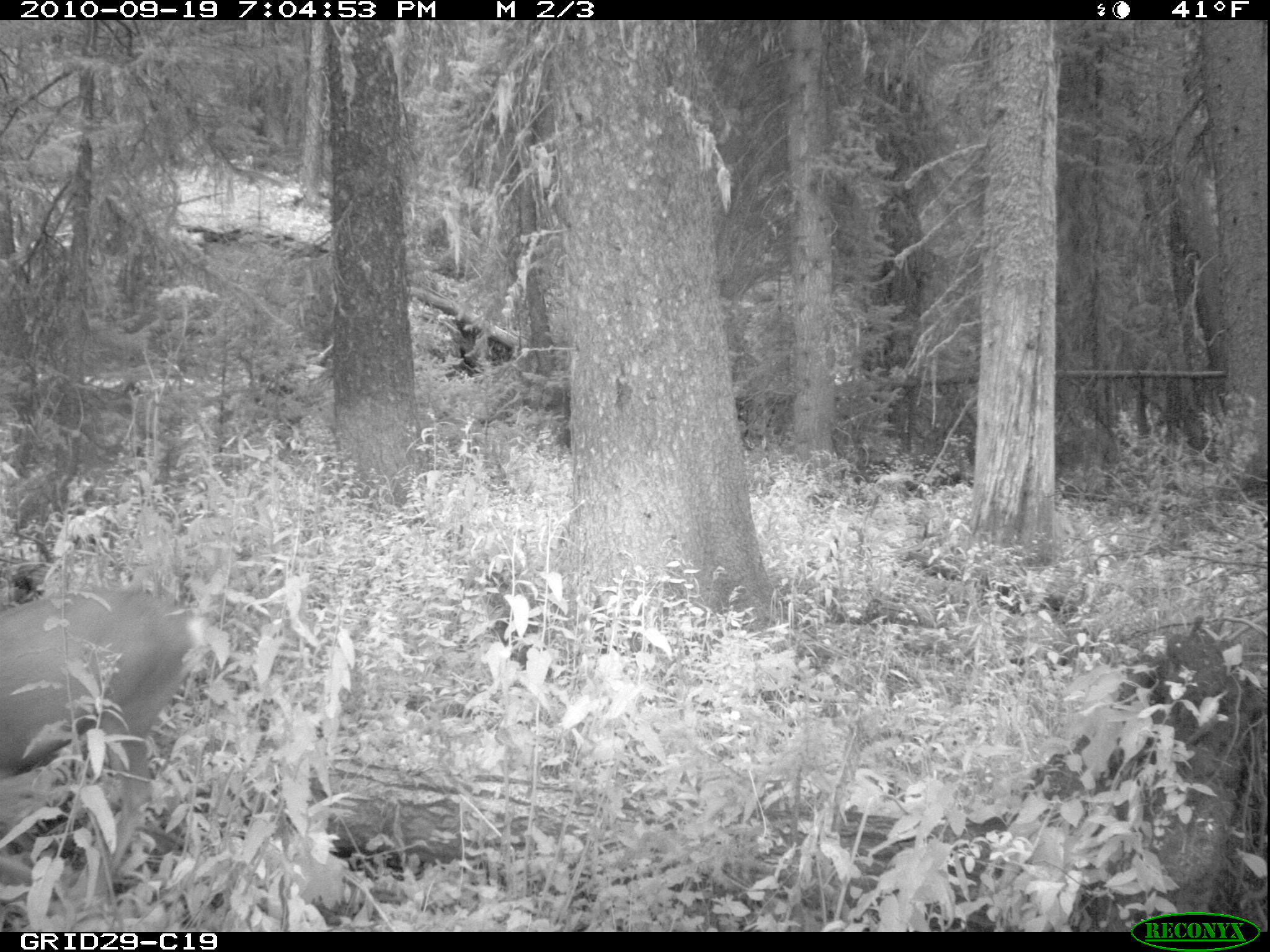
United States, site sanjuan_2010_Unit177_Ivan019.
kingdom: Animalia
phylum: Chordata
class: Mammalia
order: Artiodactyla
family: Cervidae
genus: Odocoileus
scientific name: Odocoileus hemionus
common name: mule deer